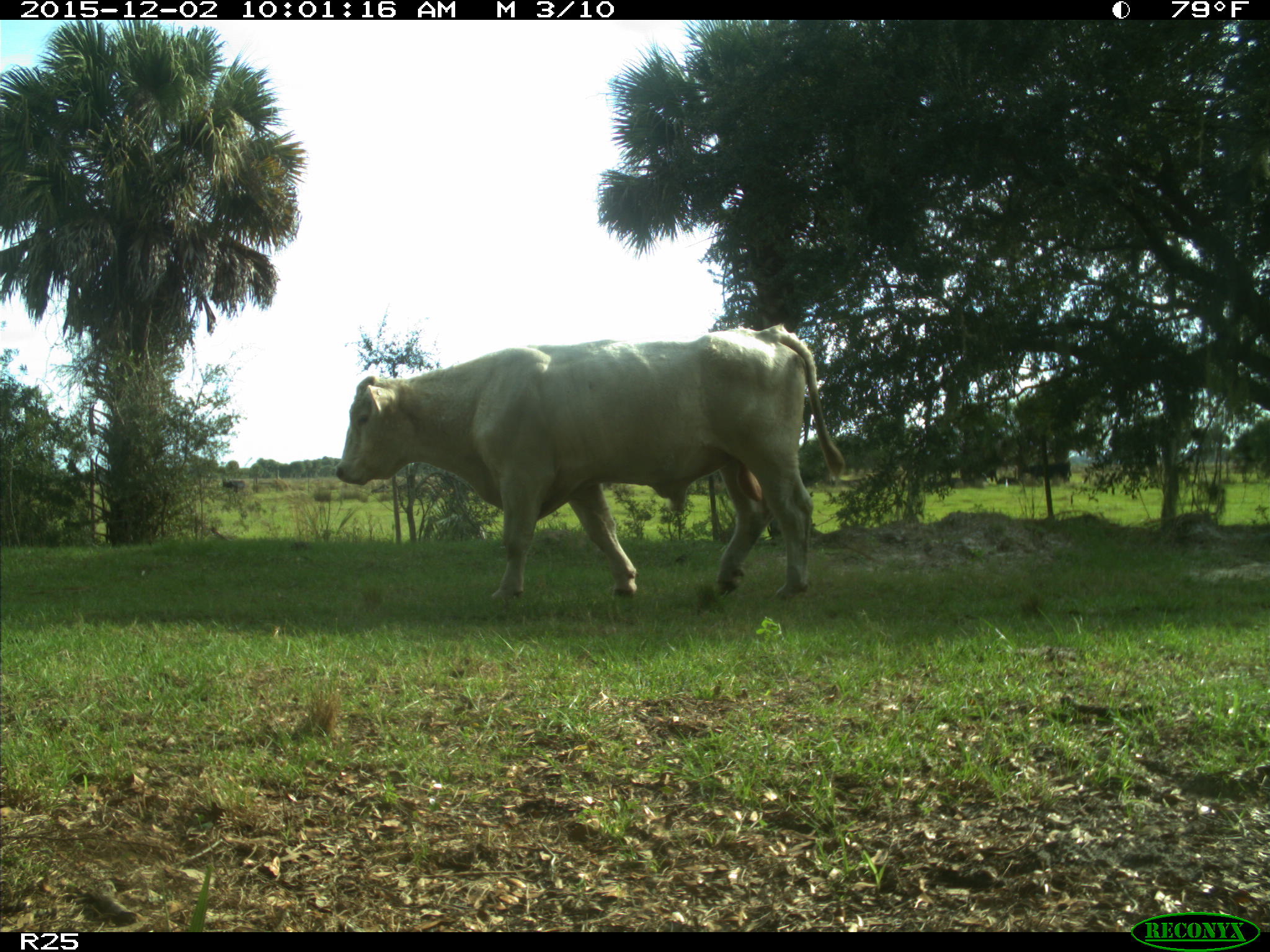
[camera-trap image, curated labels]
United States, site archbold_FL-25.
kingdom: Animalia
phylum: Chordata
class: Mammalia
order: Artiodactyla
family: Bovidae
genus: Bos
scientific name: Bos taurus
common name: domestic cow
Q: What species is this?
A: Bos taurus (domestic cow).